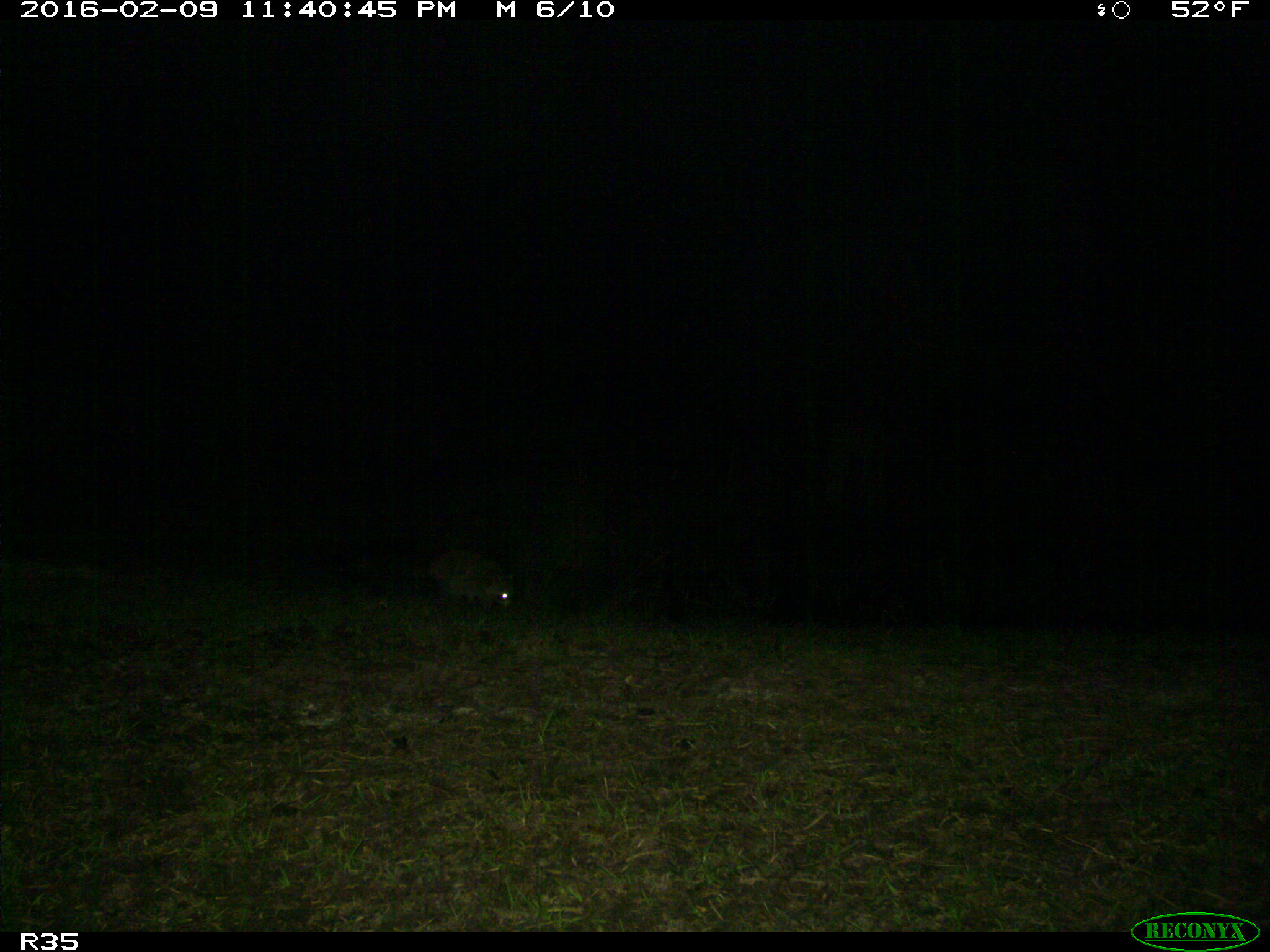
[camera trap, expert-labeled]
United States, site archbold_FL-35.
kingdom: Animalia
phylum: Chordata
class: Mammalia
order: Carnivora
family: Procyonidae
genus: Procyon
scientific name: Procyon lotor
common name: common raccoon